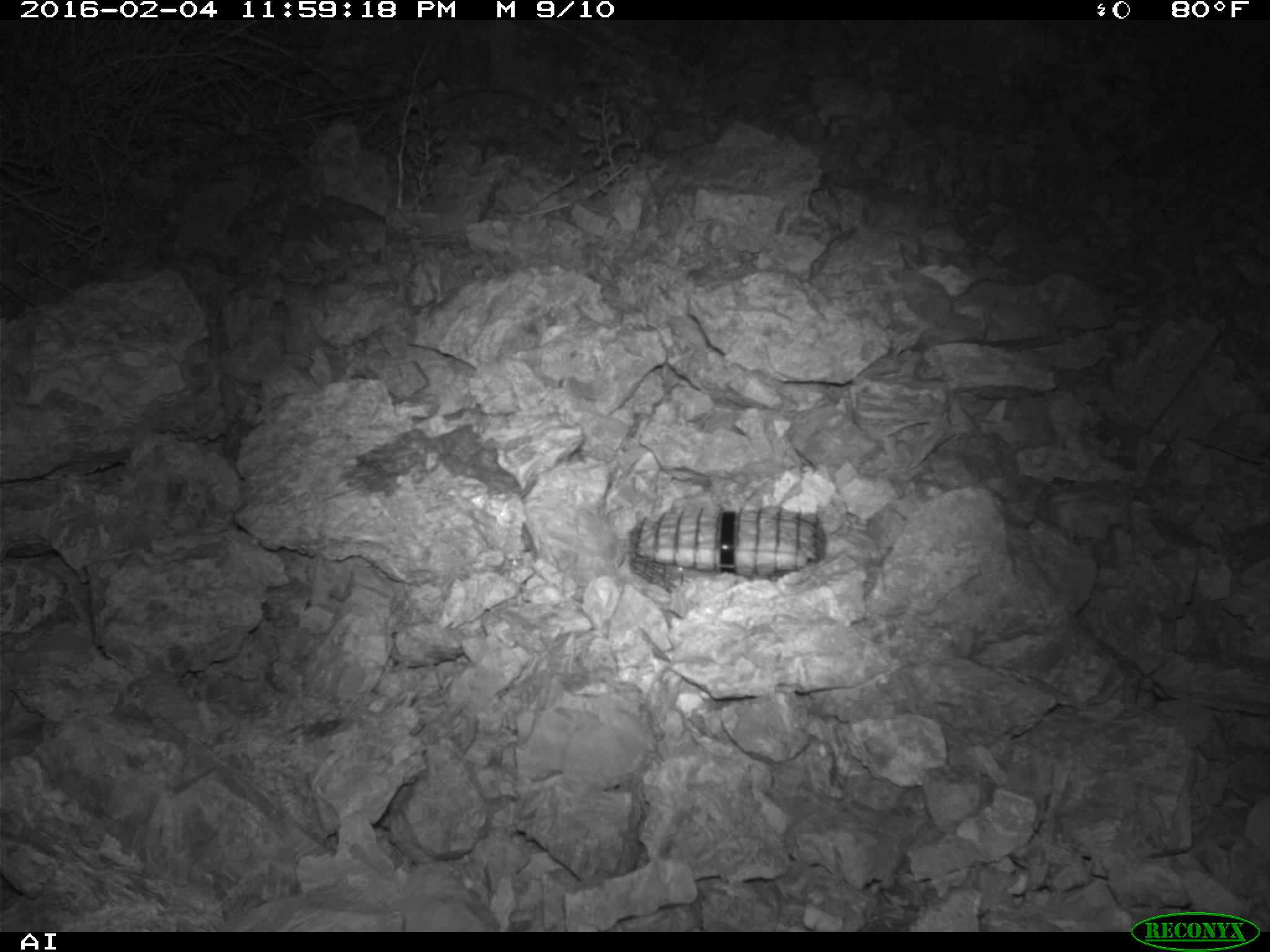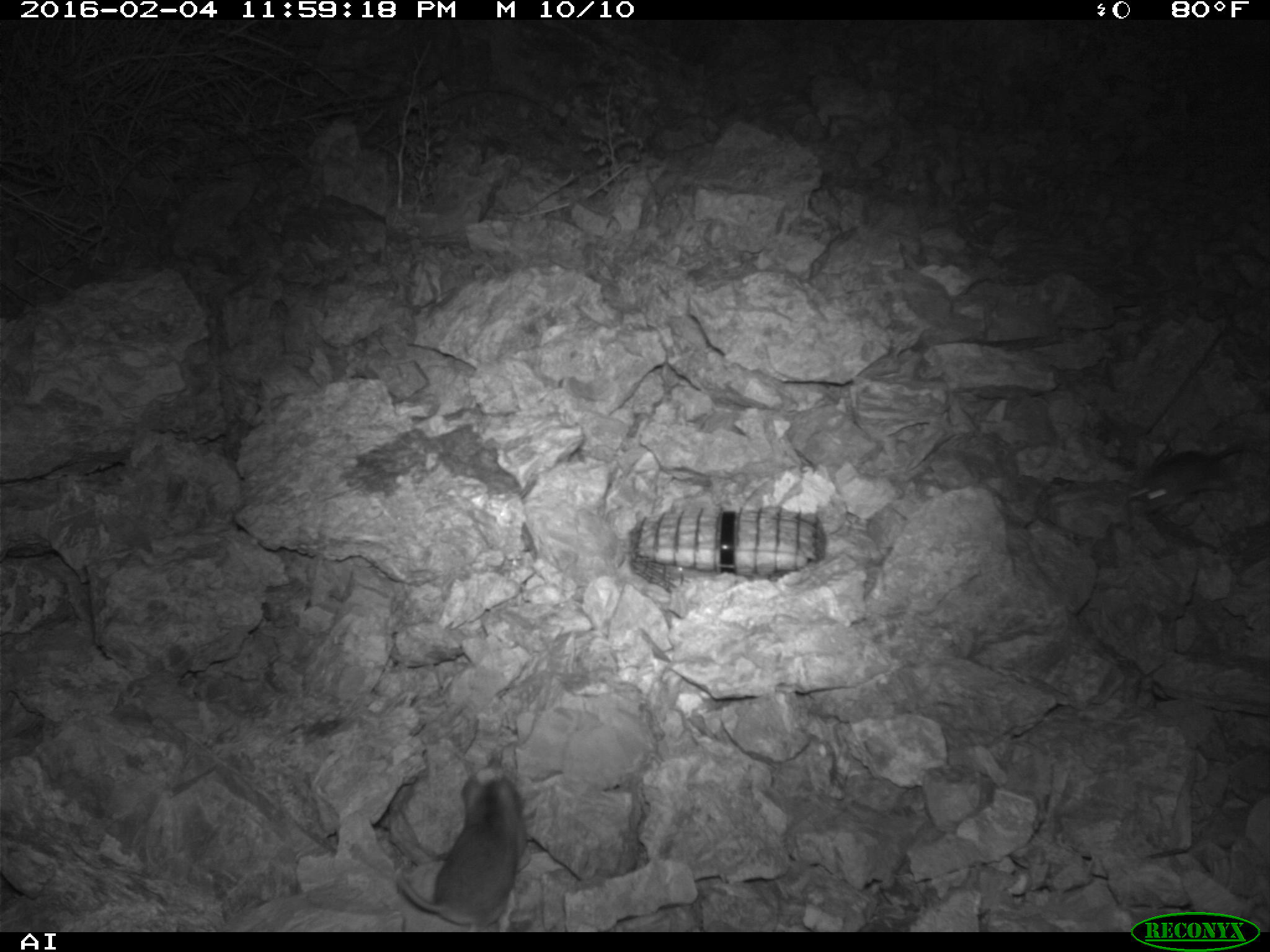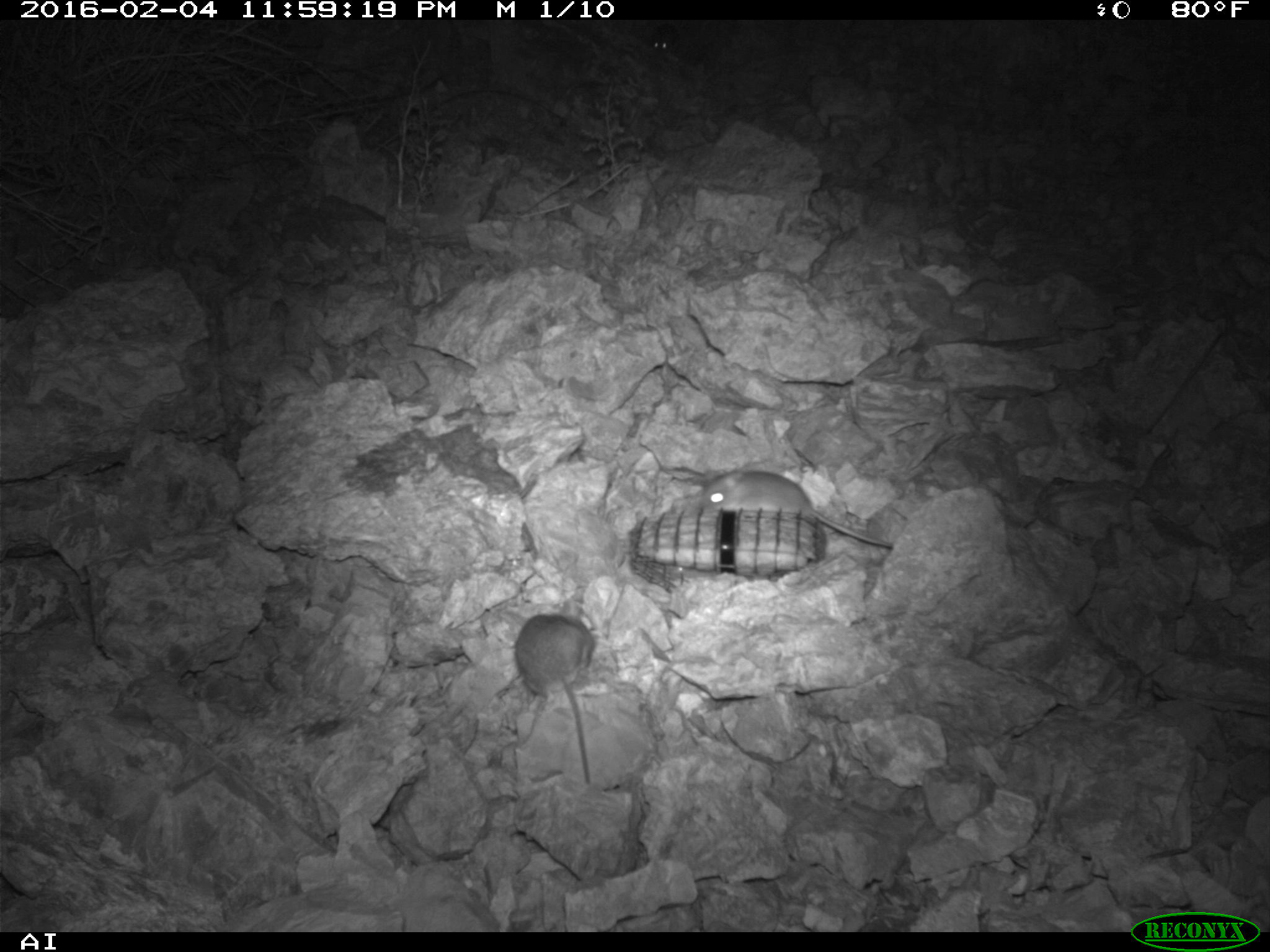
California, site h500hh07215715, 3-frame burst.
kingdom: Animalia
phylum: Chordata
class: Mammalia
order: Rodentia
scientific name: Rodentia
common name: rodent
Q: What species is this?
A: Rodent (Rodentia).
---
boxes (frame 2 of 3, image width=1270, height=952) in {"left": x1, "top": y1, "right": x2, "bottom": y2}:
rodent: {"left": 396, "top": 770, "right": 529, "bottom": 930}; {"left": 1120, "top": 439, "right": 1269, "bottom": 522}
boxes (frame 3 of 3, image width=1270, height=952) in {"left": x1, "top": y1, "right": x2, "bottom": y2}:
rodent: {"left": 513, "top": 595, "right": 603, "bottom": 786}; {"left": 693, "top": 470, "right": 895, "bottom": 549}; {"left": 647, "top": 22, "right": 682, "bottom": 50}